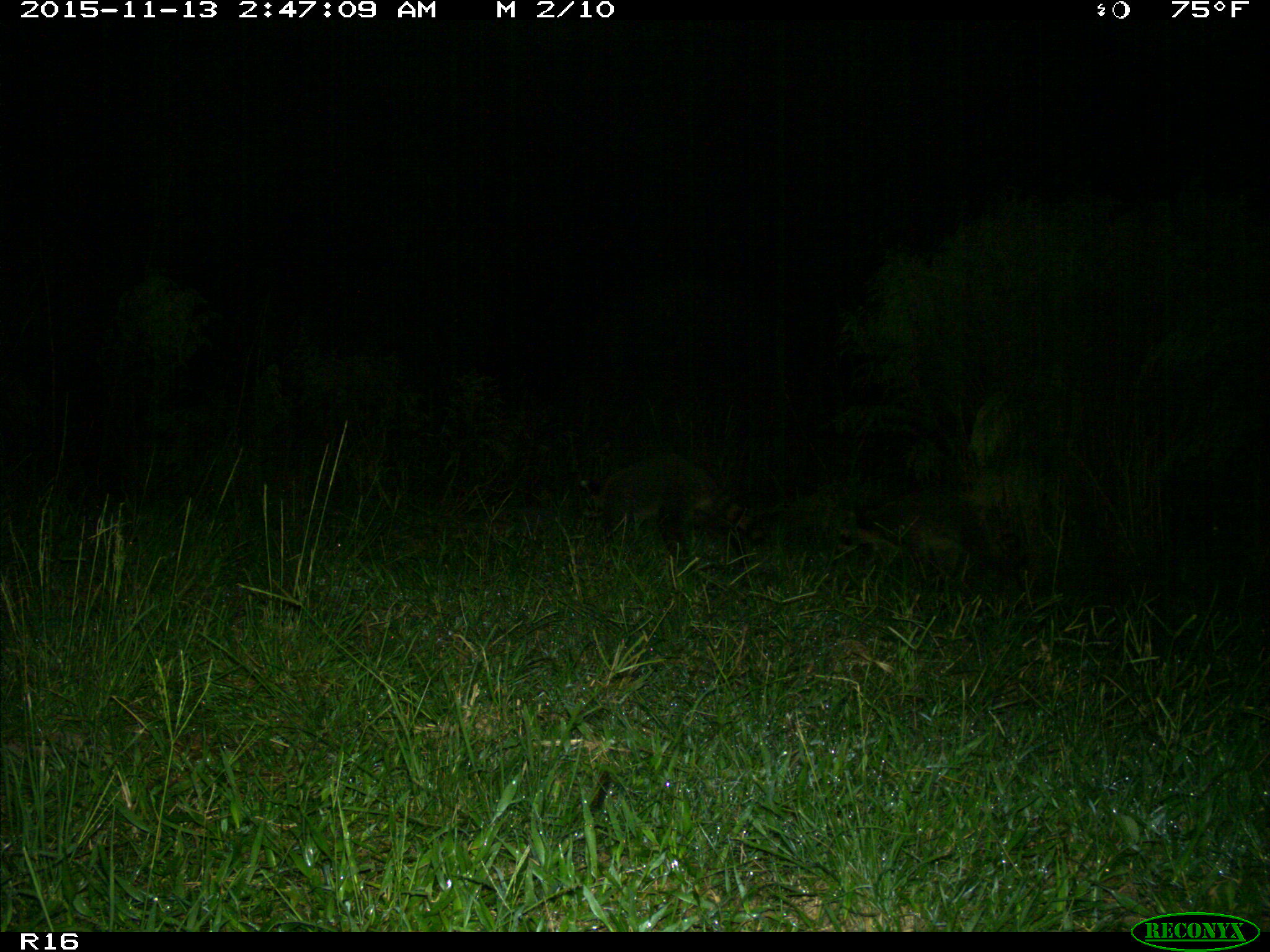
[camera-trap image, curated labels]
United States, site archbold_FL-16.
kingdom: Animalia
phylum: Chordata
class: Mammalia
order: Carnivora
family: Procyonidae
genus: Procyon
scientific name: Procyon lotor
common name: common raccoon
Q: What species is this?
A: Procyon lotor (common raccoon).